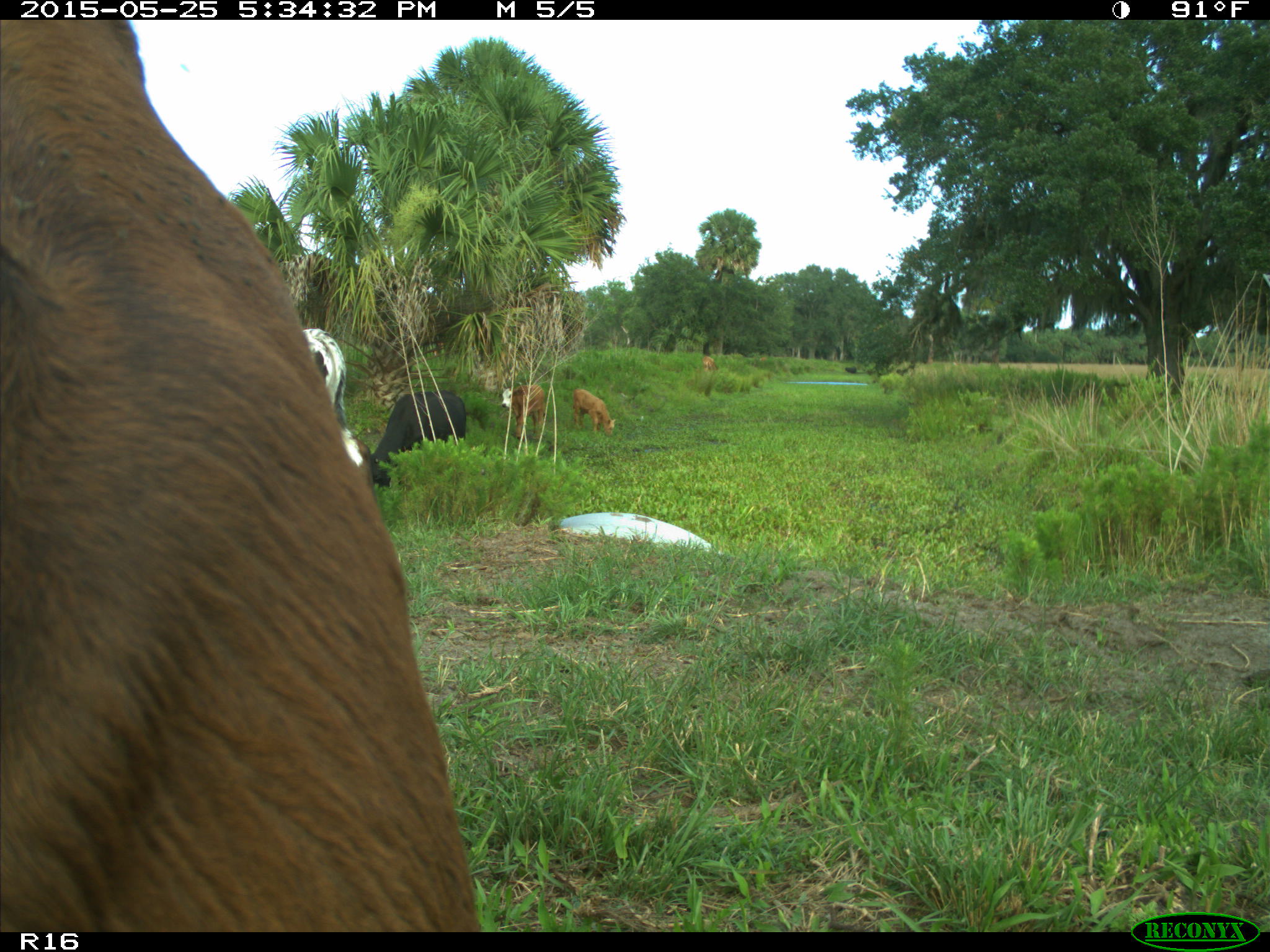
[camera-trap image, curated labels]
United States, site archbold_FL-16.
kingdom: Animalia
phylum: Chordata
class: Mammalia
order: Artiodactyla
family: Bovidae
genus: Bos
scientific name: Bos taurus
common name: domestic cow